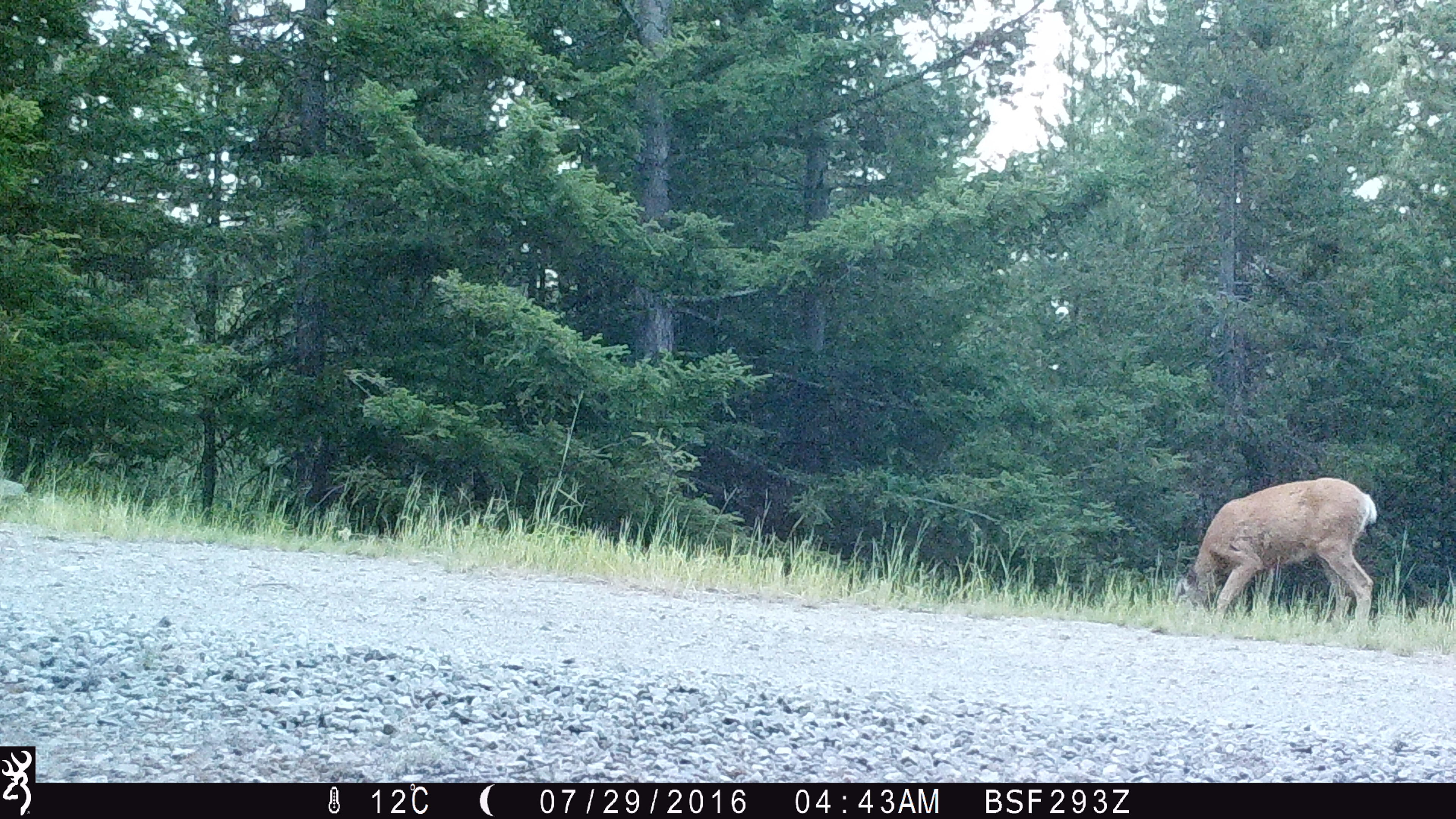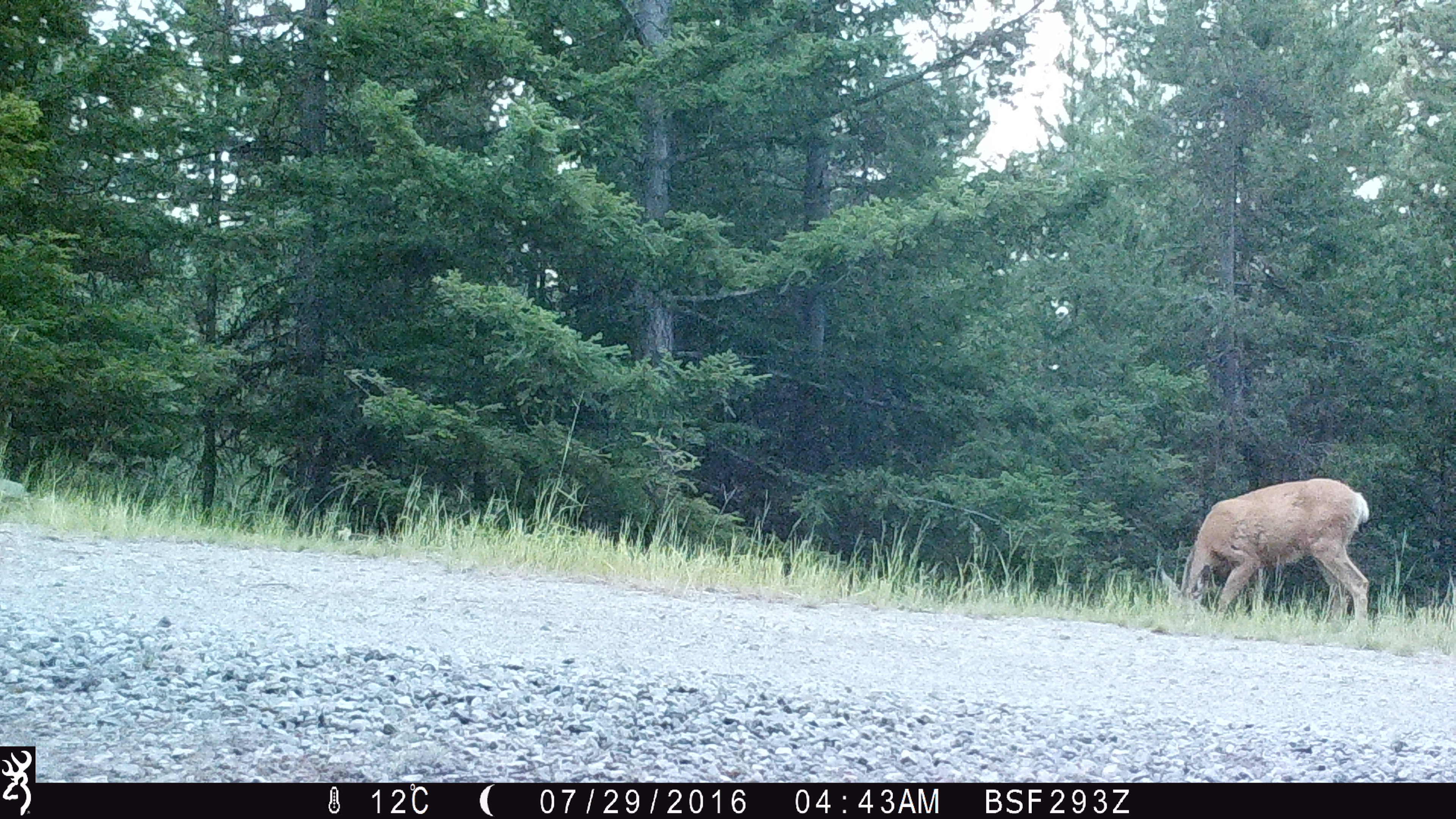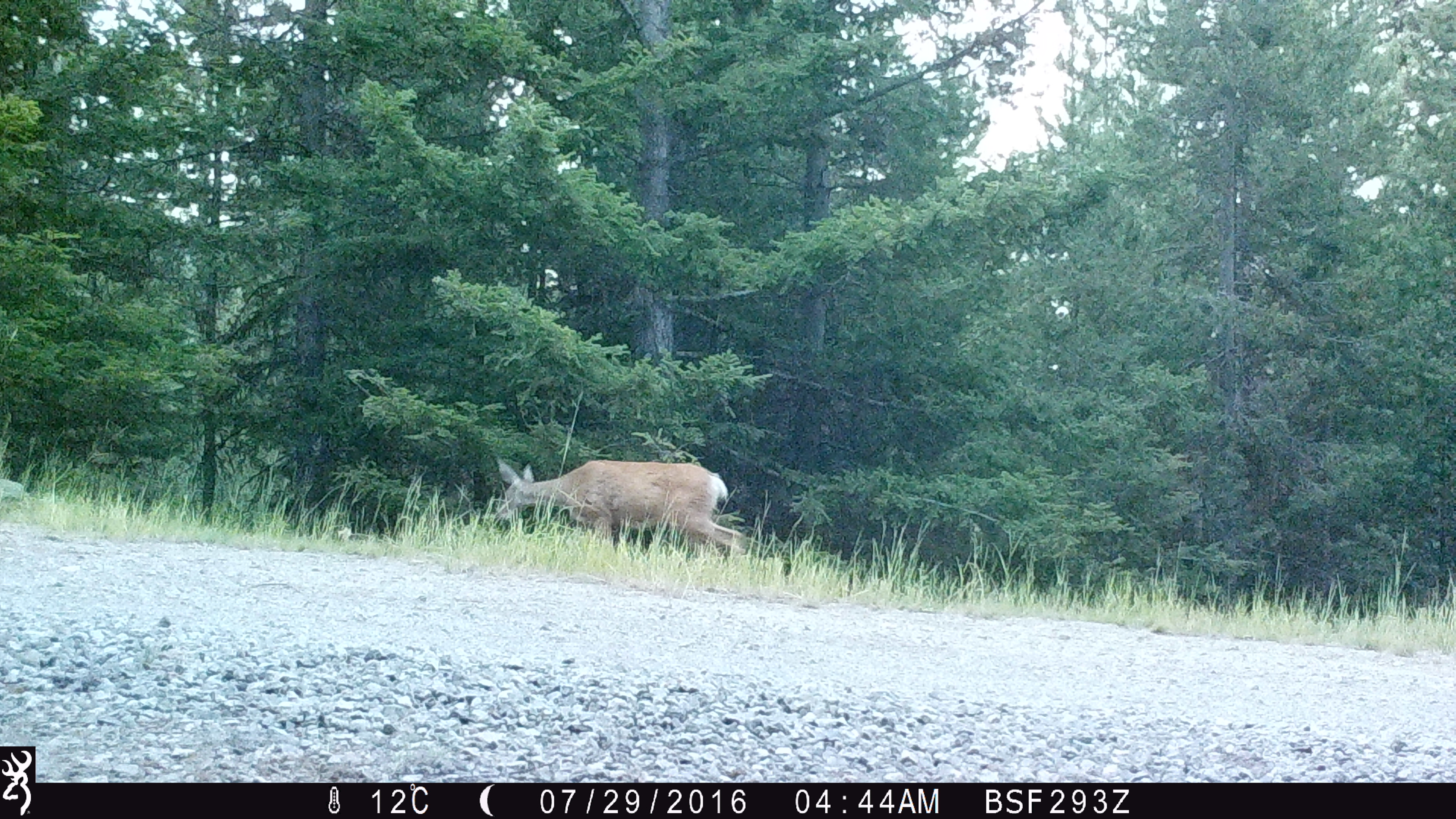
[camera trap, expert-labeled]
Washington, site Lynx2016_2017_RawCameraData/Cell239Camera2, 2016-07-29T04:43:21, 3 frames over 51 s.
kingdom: Animalia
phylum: Chordata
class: Mammalia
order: Artiodactyla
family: Cervidae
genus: Odocoileus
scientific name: Odocoileus hemionus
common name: mule deer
Odocoileus hemionus (mule deer). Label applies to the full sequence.